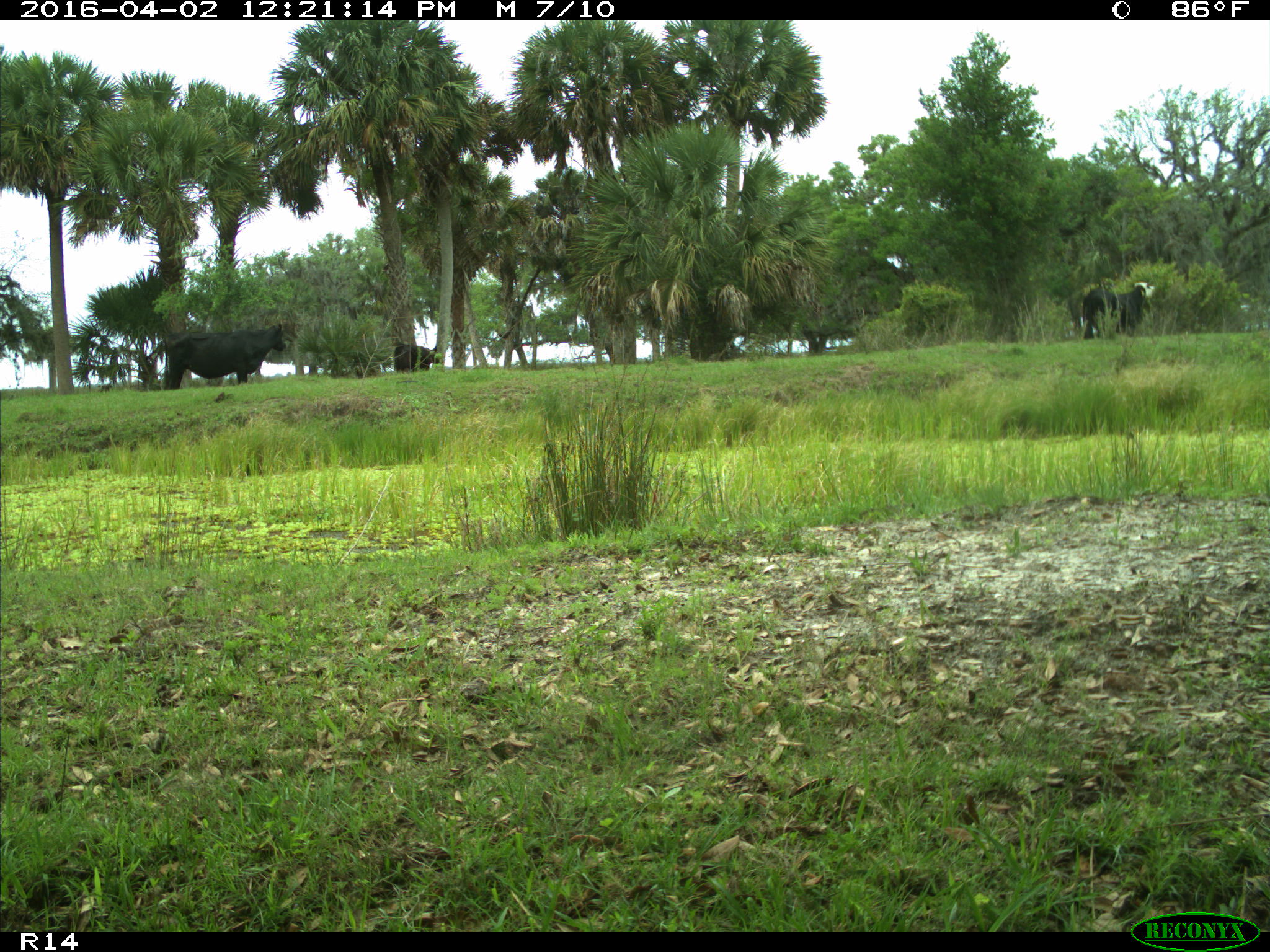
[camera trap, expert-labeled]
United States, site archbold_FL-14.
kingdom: Animalia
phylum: Chordata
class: Mammalia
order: Artiodactyla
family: Bovidae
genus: Bos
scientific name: Bos taurus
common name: domestic cow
Bos taurus (domestic cow).